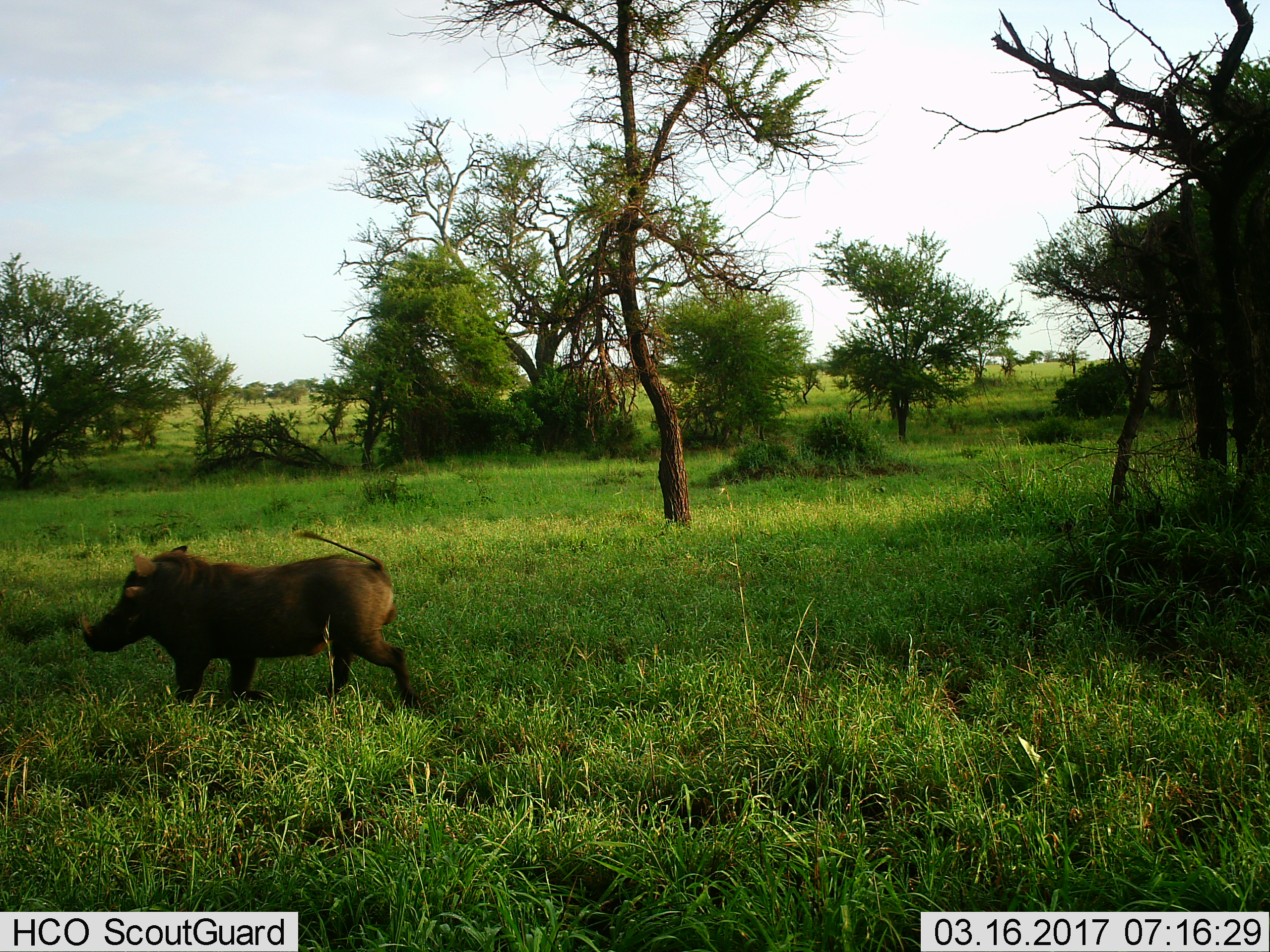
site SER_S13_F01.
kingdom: Animalia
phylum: Chordata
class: Mammalia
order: Artiodactyla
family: Suidae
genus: Phacochoerus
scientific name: Phacochoerus africanus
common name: warthog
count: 1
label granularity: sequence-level